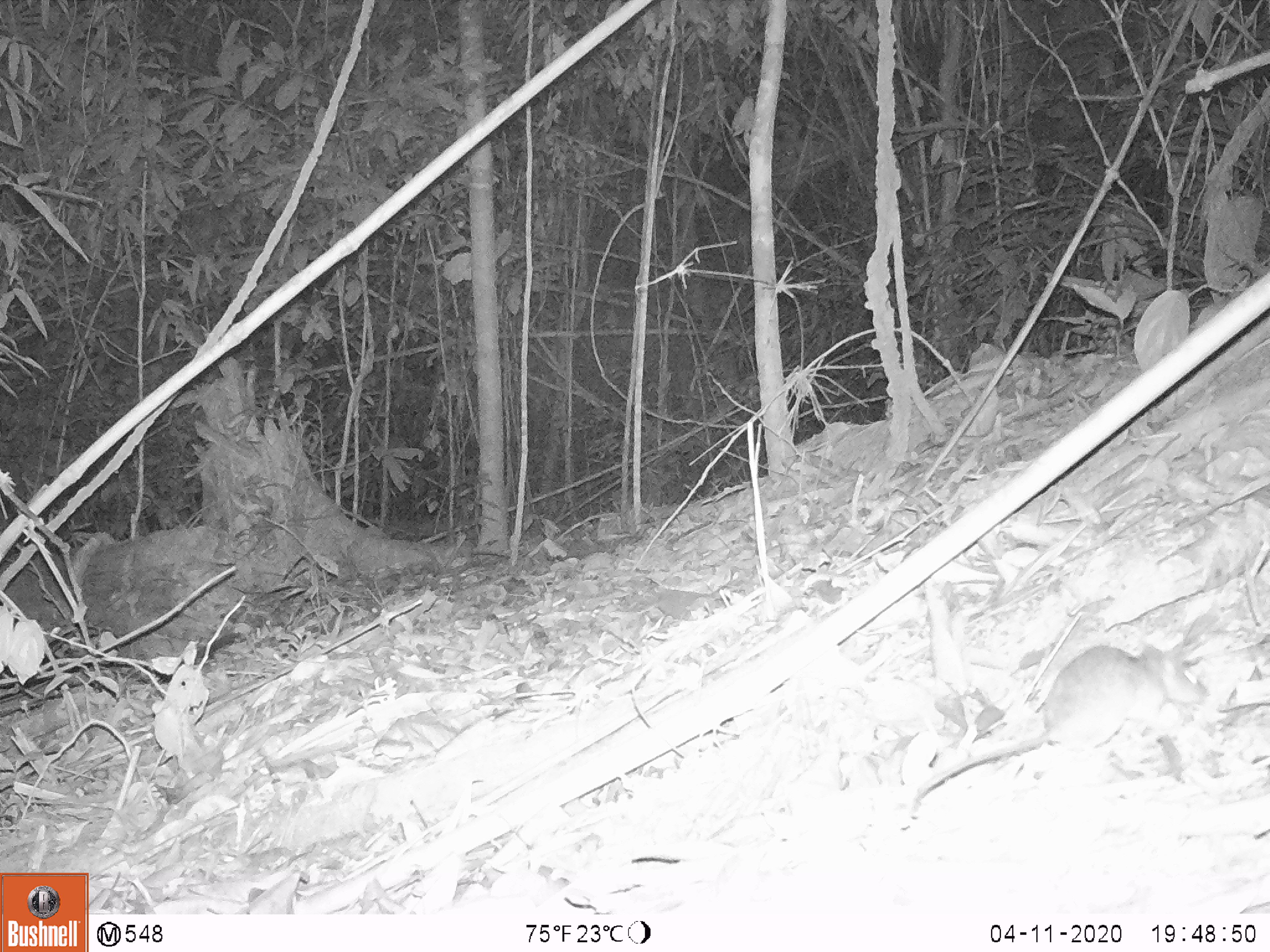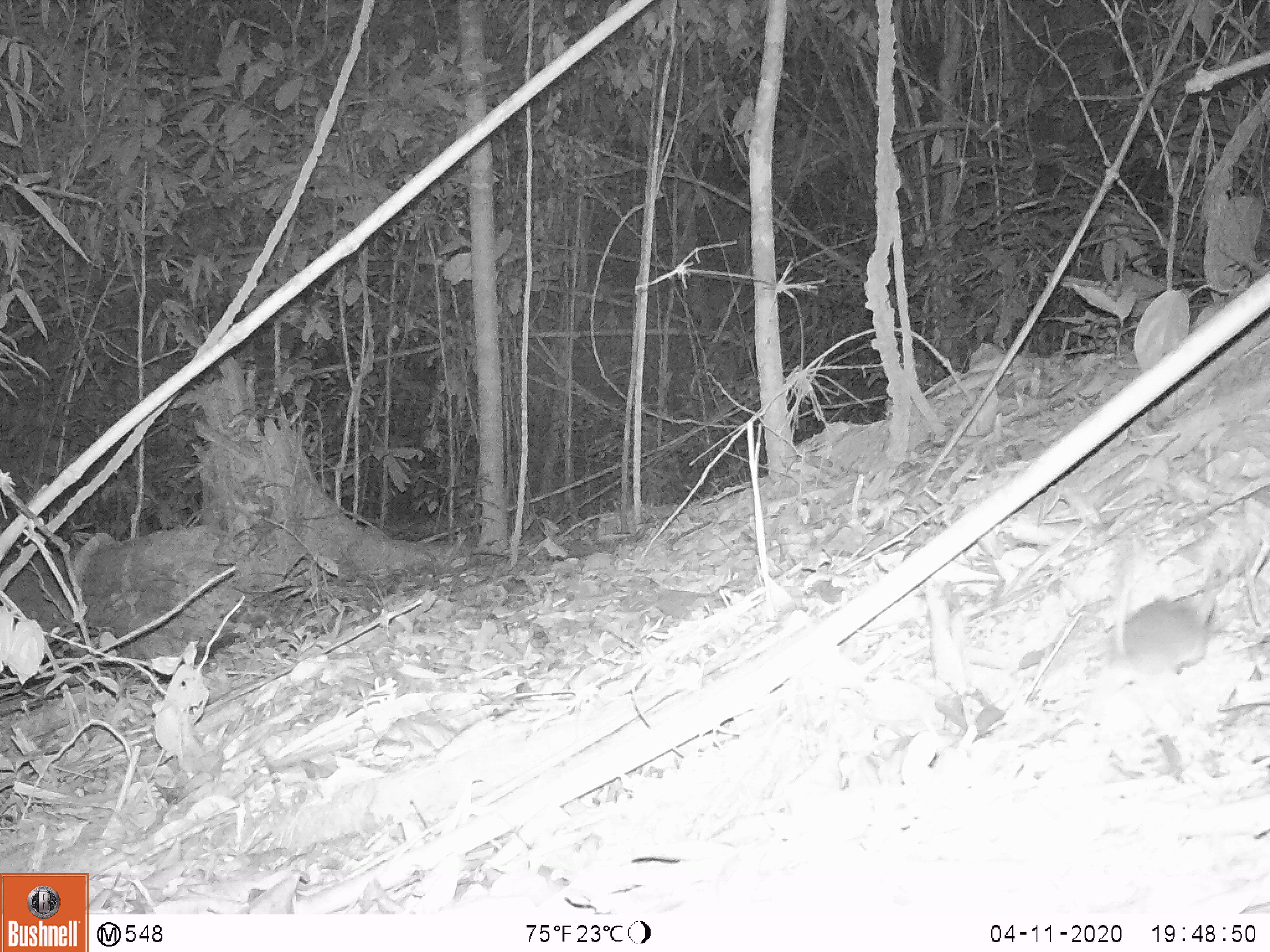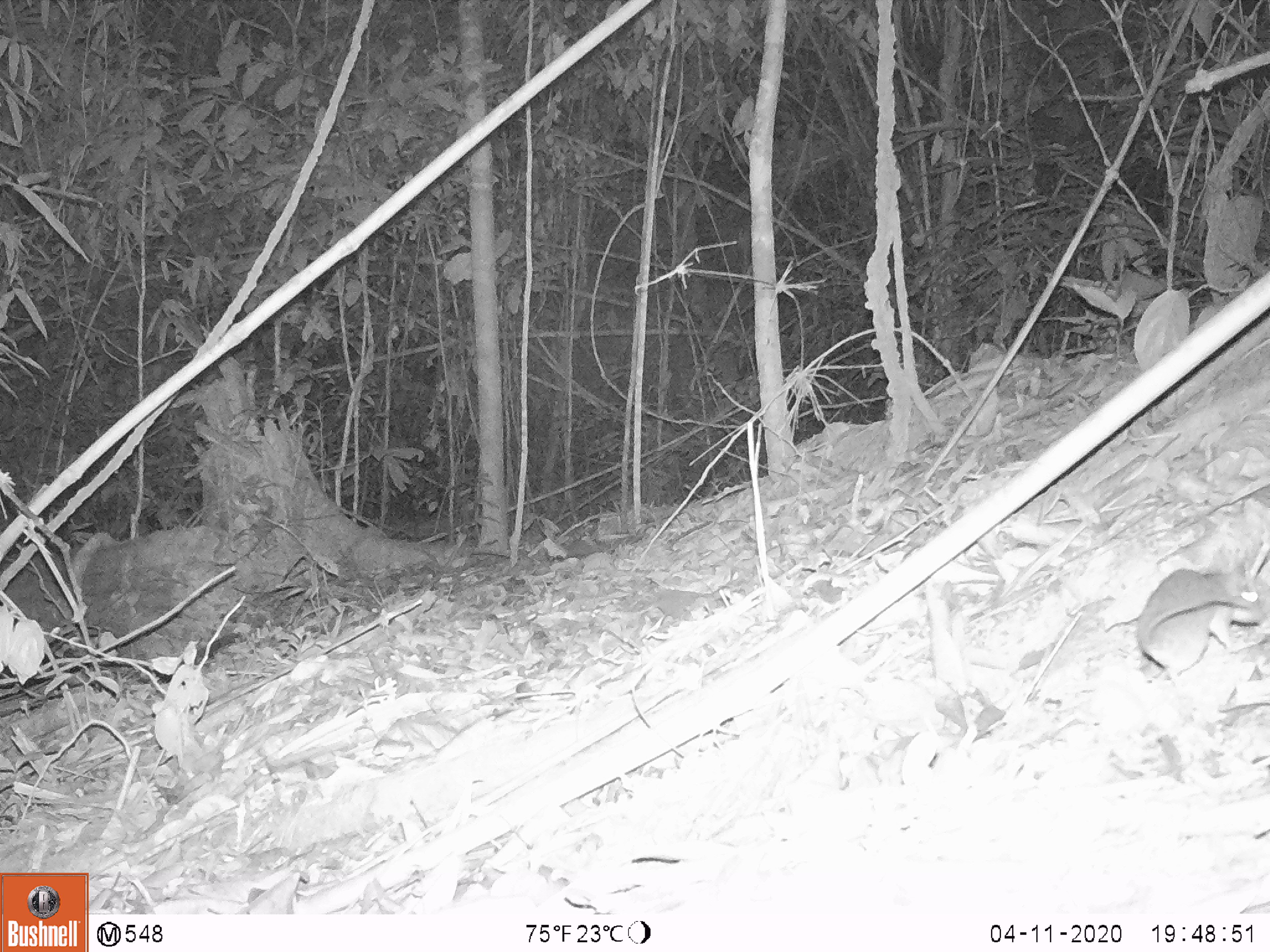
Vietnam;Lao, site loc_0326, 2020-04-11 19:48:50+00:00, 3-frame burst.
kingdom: Animalia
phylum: Chordata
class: Mammalia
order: Rodentia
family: Muridae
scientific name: Muridae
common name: old-world mice and rats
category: unidentified murid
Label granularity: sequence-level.